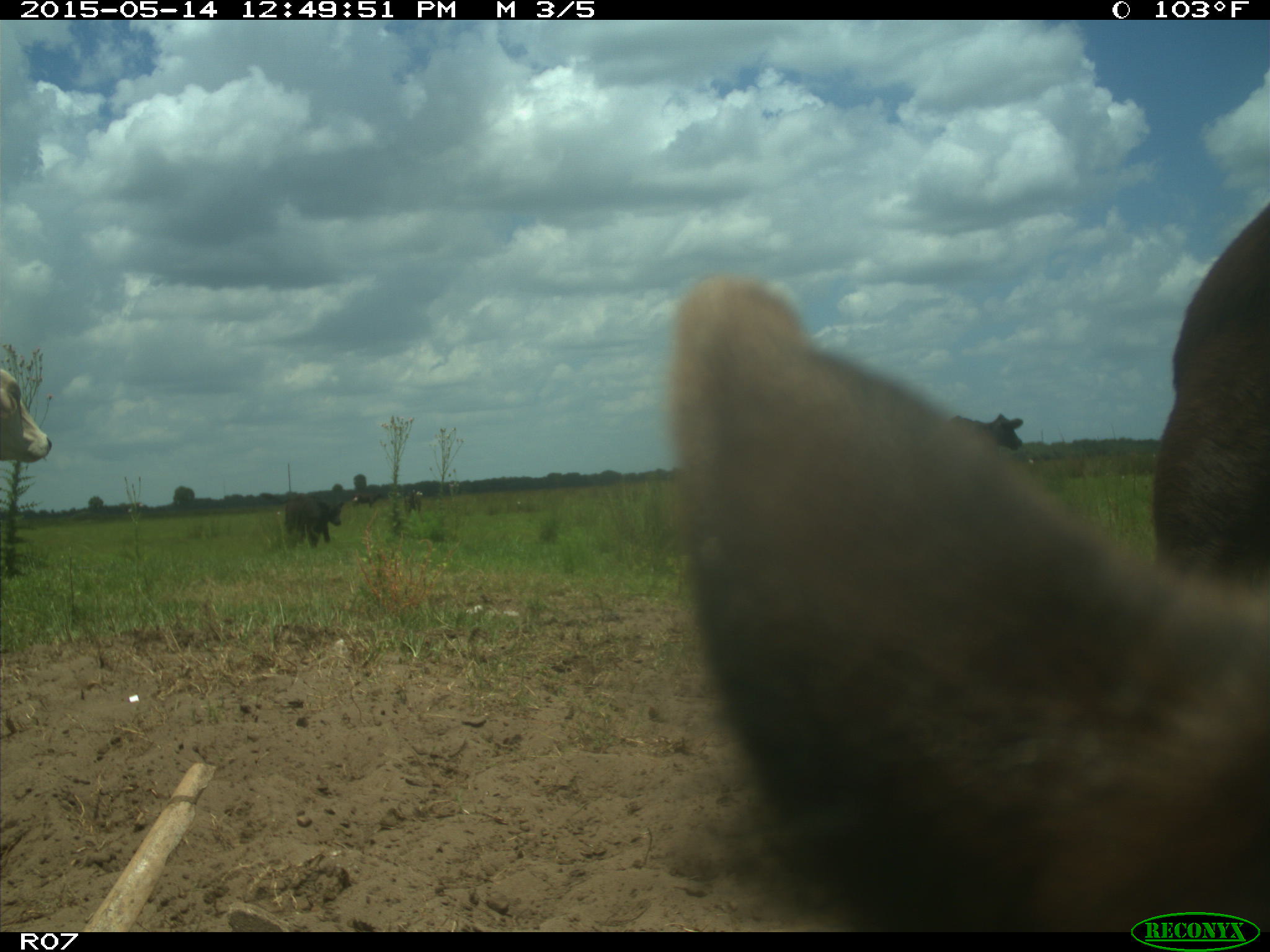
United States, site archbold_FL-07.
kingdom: Animalia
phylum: Chordata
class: Mammalia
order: Artiodactyla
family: Bovidae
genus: Bos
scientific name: Bos taurus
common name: domestic cow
Bos taurus (domestic cow).